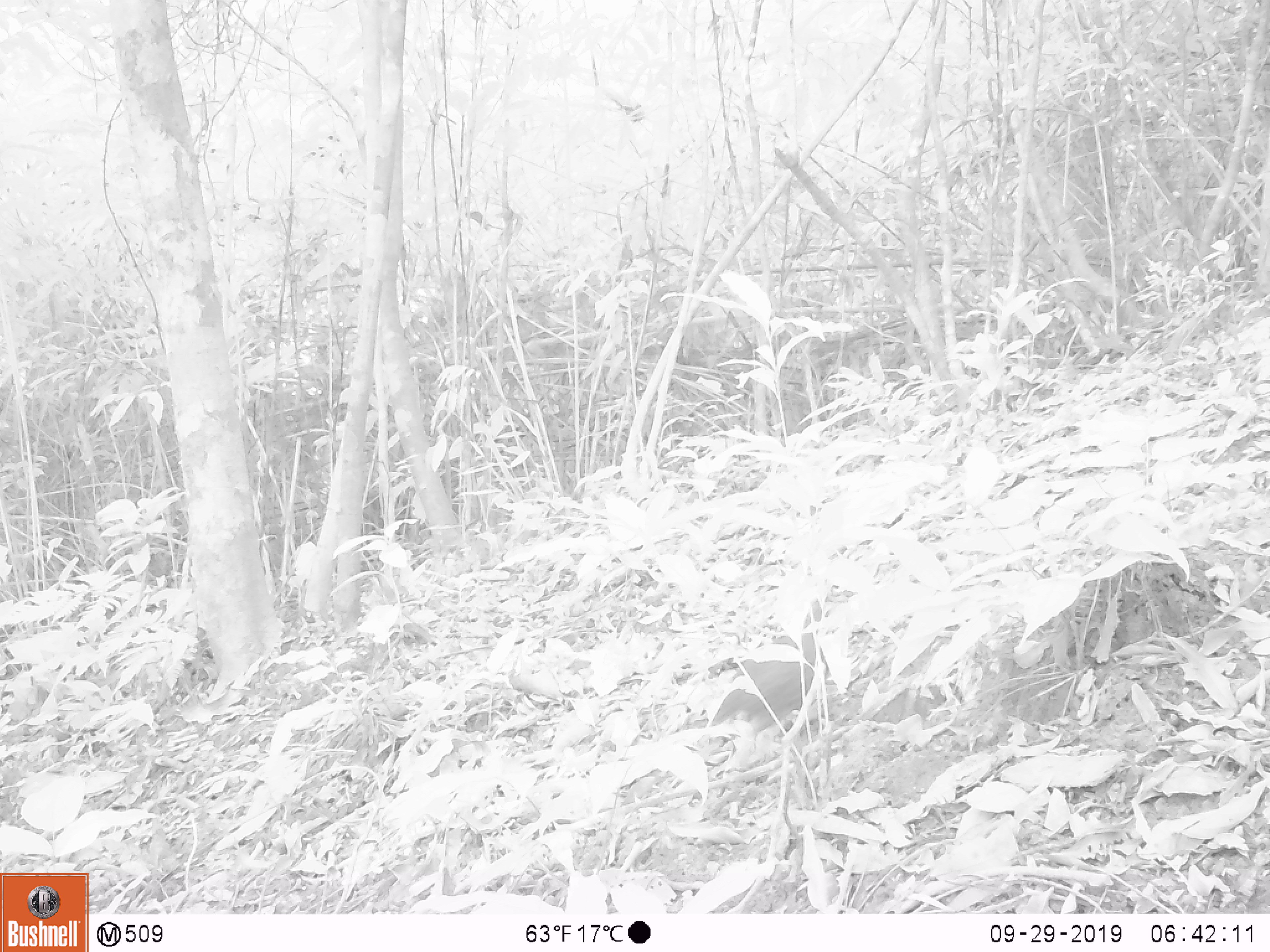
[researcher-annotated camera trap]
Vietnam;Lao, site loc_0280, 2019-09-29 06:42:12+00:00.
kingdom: Animalia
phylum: Chordata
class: Aves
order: Galliformes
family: Phasianidae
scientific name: Phasianidae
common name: partridge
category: unidentified partridge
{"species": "unidentified partridge (partridge) (Phasianidae)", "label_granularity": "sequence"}